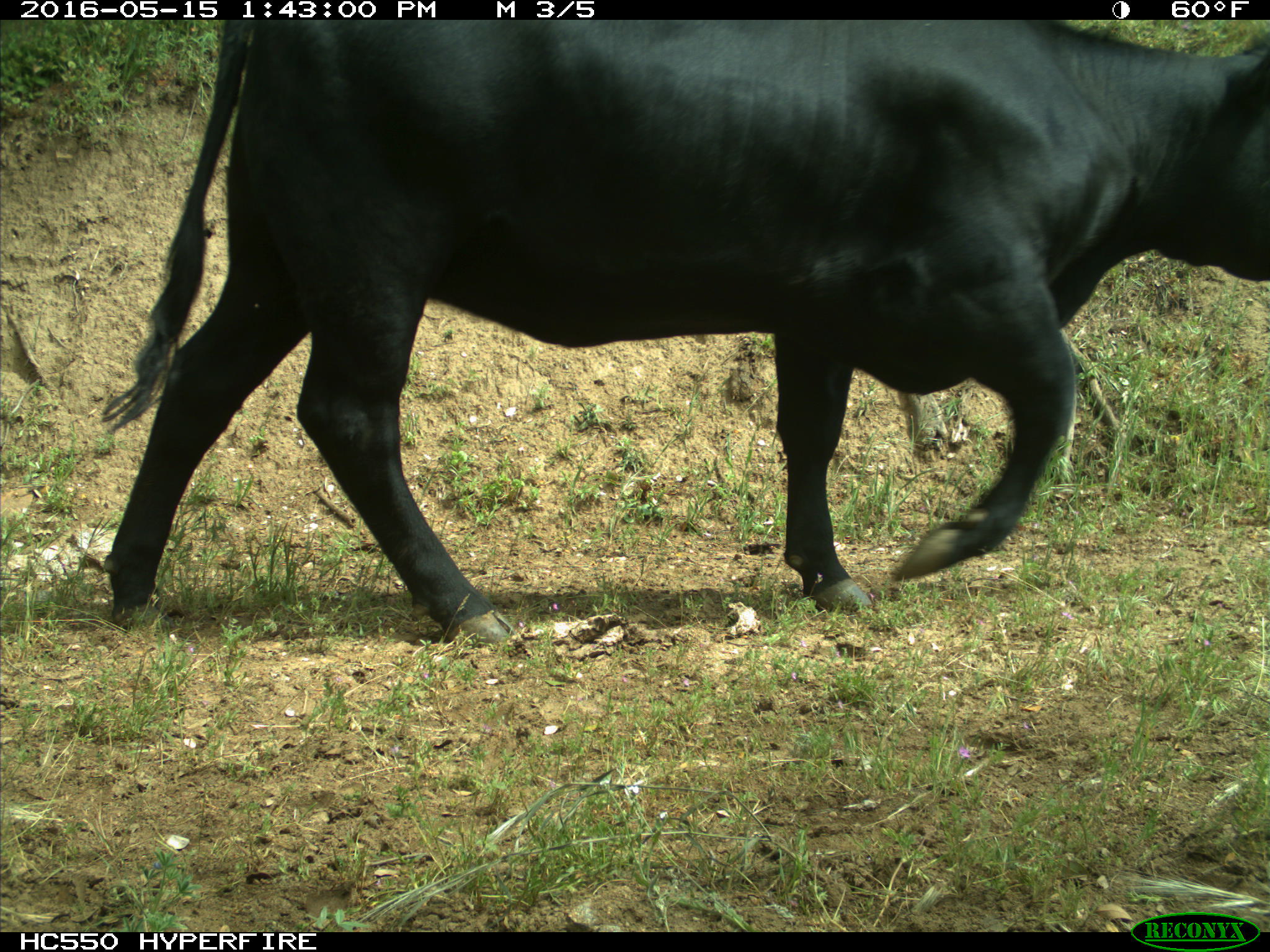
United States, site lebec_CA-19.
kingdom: Animalia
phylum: Chordata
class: Mammalia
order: Artiodactyla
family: Bovidae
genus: Bos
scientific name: Bos taurus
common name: domestic cow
Bos taurus (domestic cow).